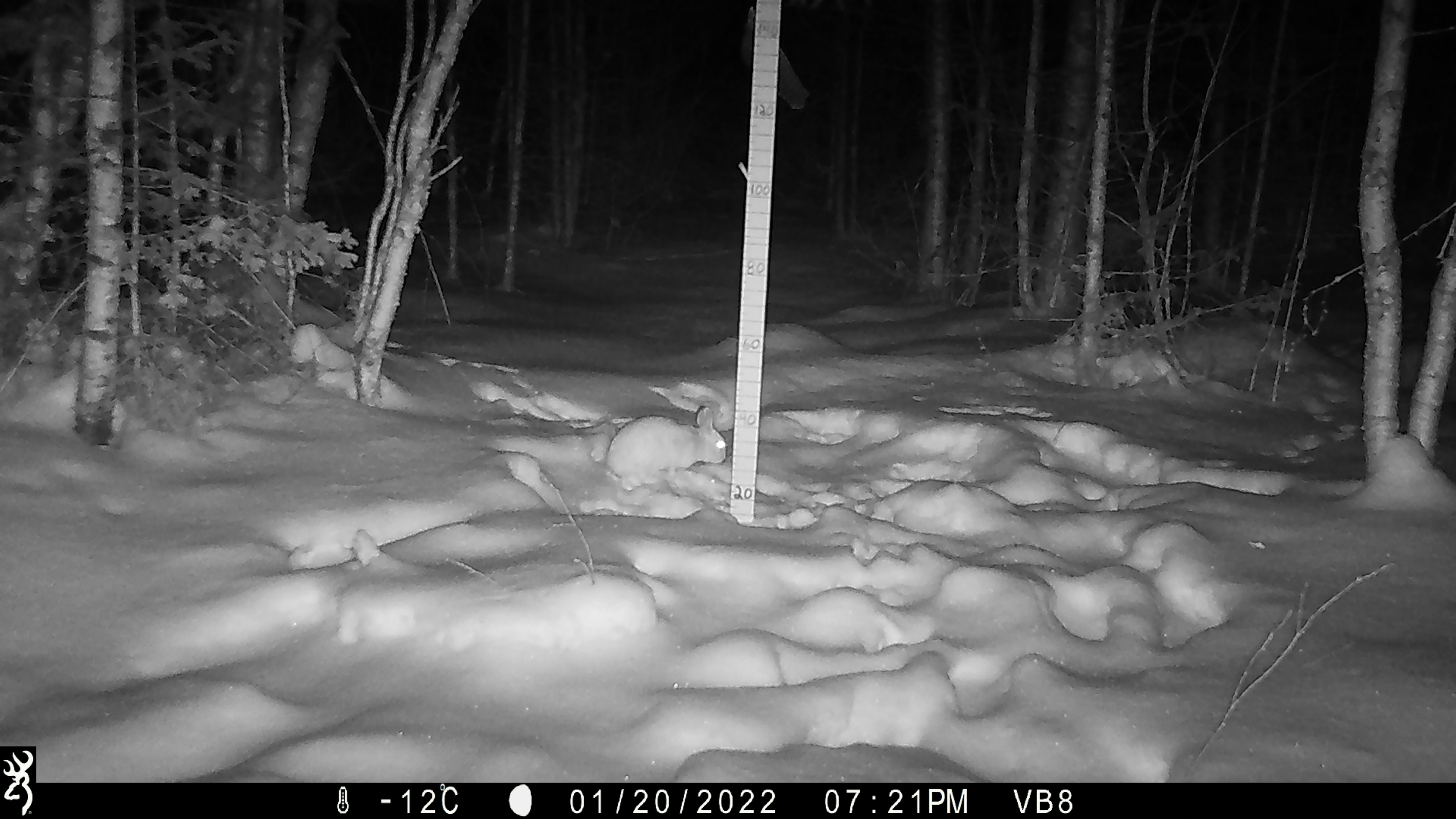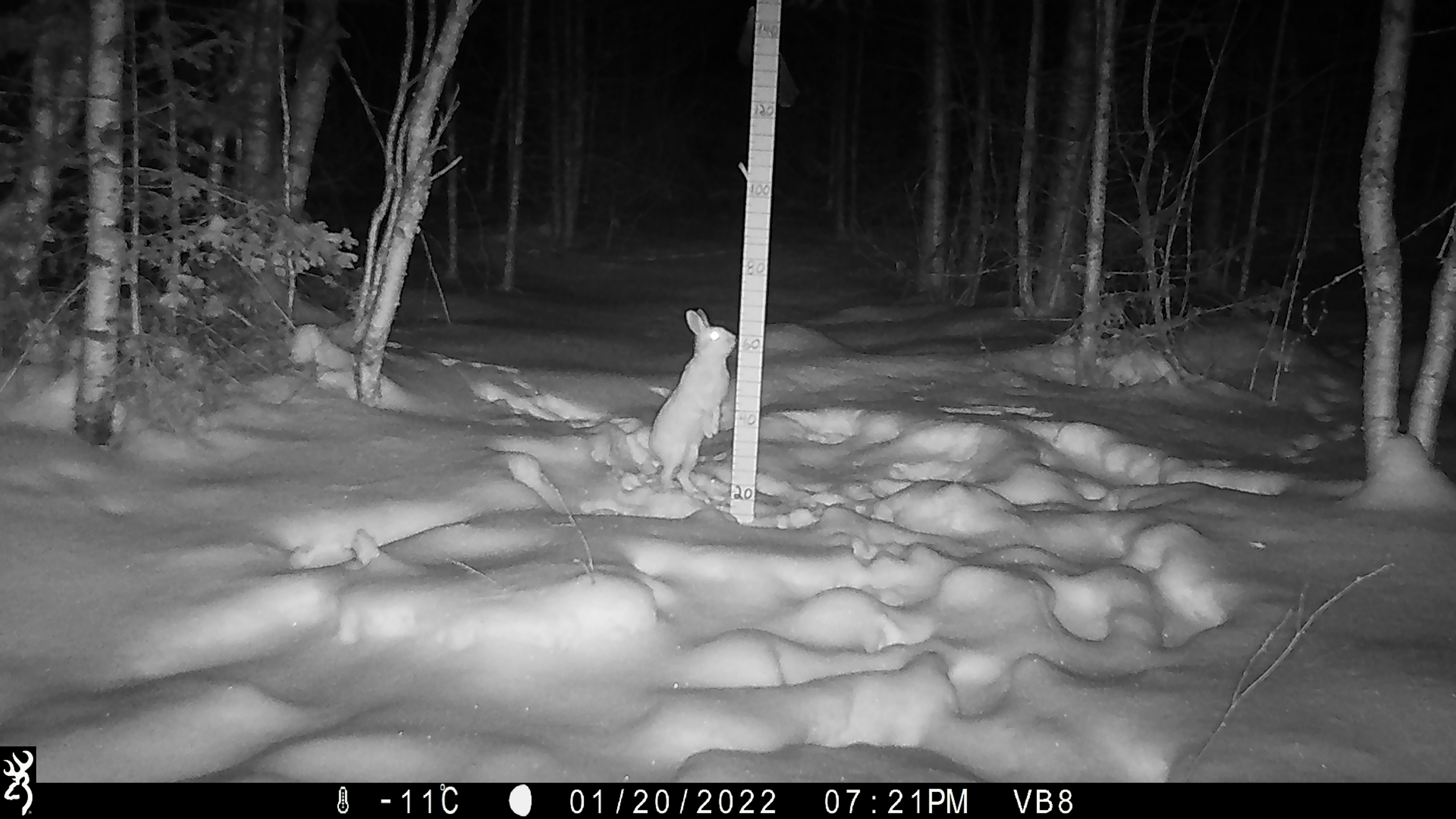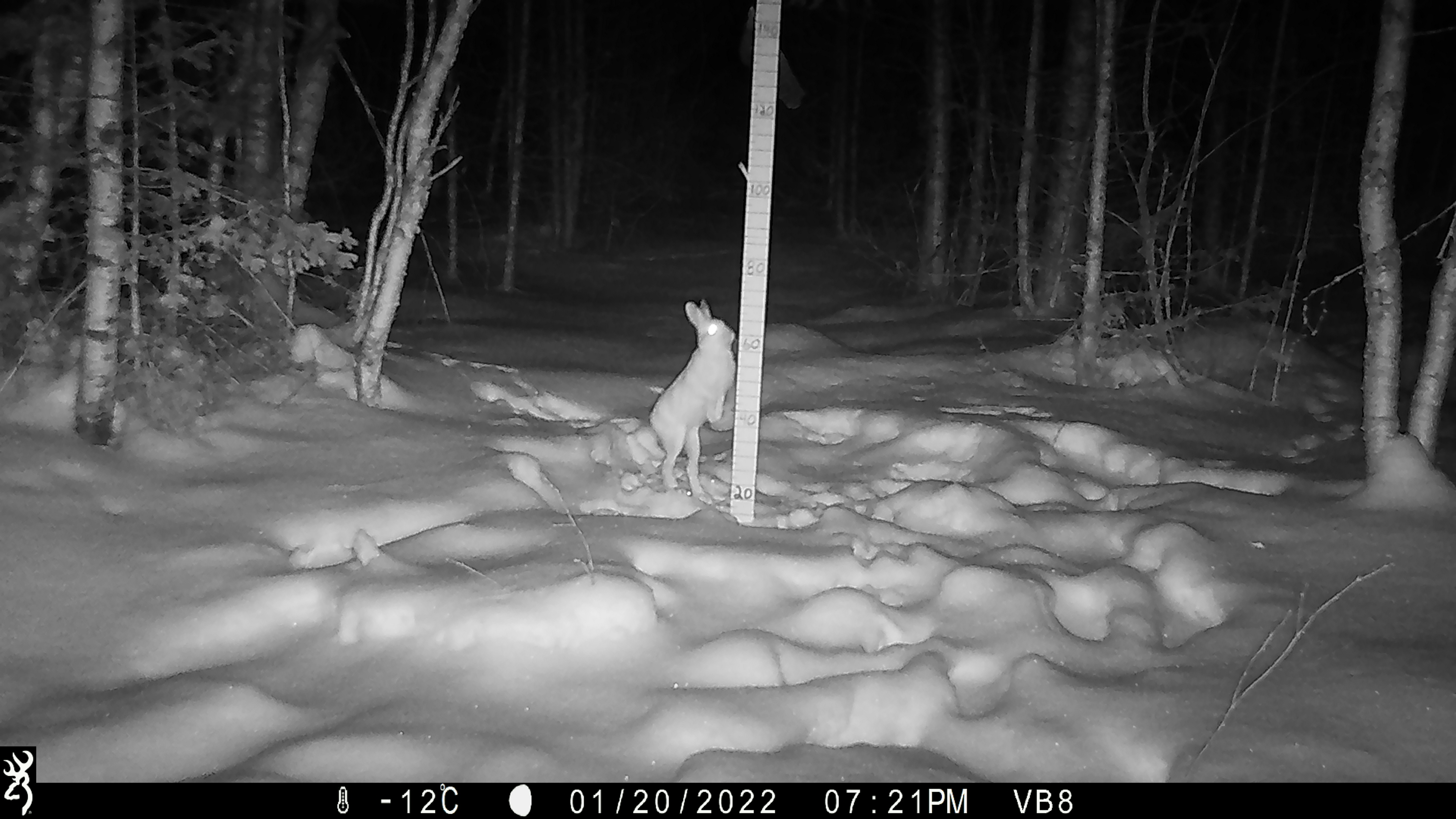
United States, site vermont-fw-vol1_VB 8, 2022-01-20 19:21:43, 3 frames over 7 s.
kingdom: Animalia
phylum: Chordata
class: Mammalia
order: Lagomorpha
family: Leporidae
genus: Lepus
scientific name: Lepus americanus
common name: snowshoe hare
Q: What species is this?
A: Snowshoe hare (Lepus americanus).